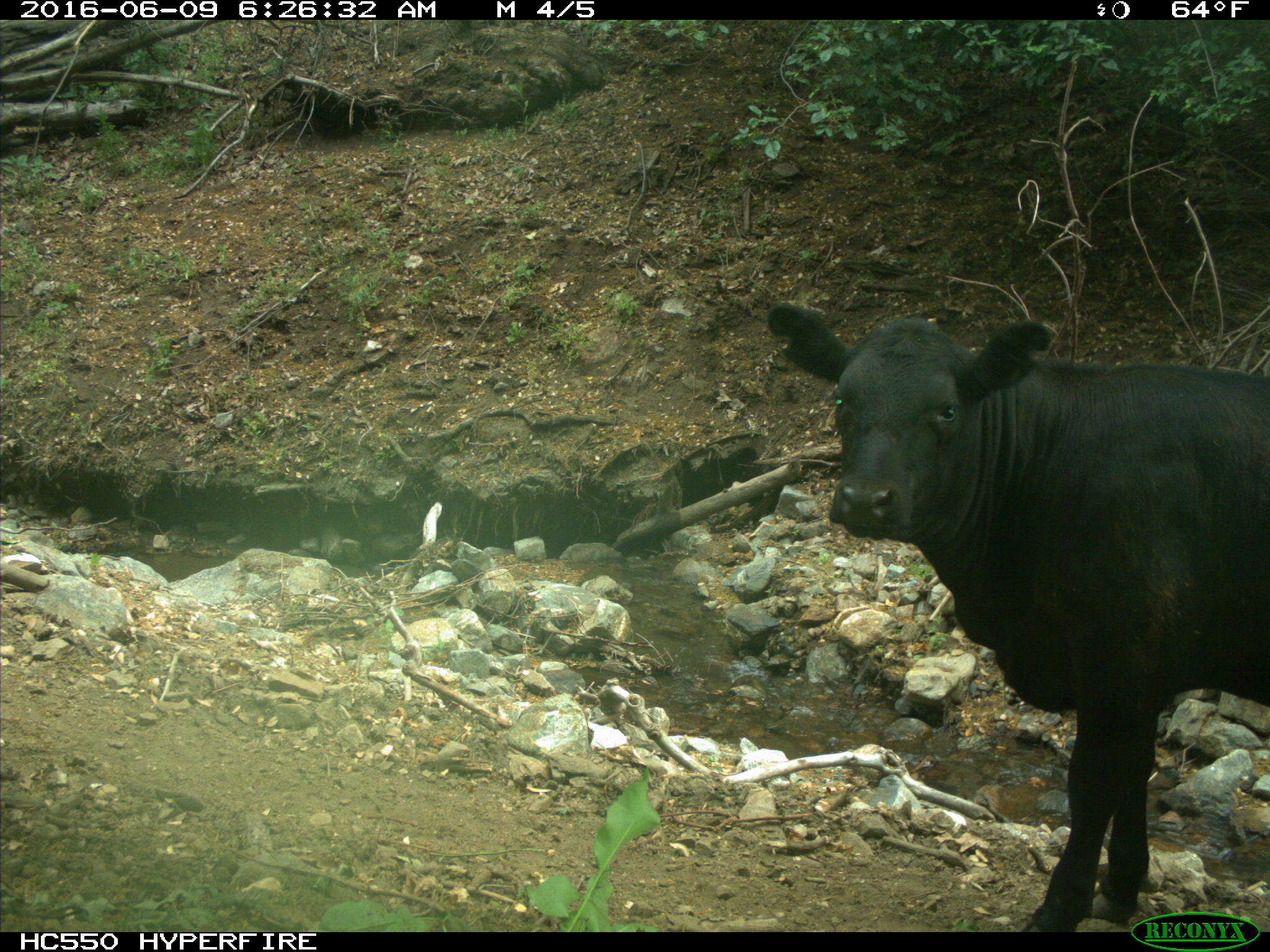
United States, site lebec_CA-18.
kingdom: Animalia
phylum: Chordata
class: Mammalia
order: Artiodactyla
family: Bovidae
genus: Bos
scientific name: Bos taurus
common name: domestic cow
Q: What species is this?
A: Bos taurus (domestic cow).